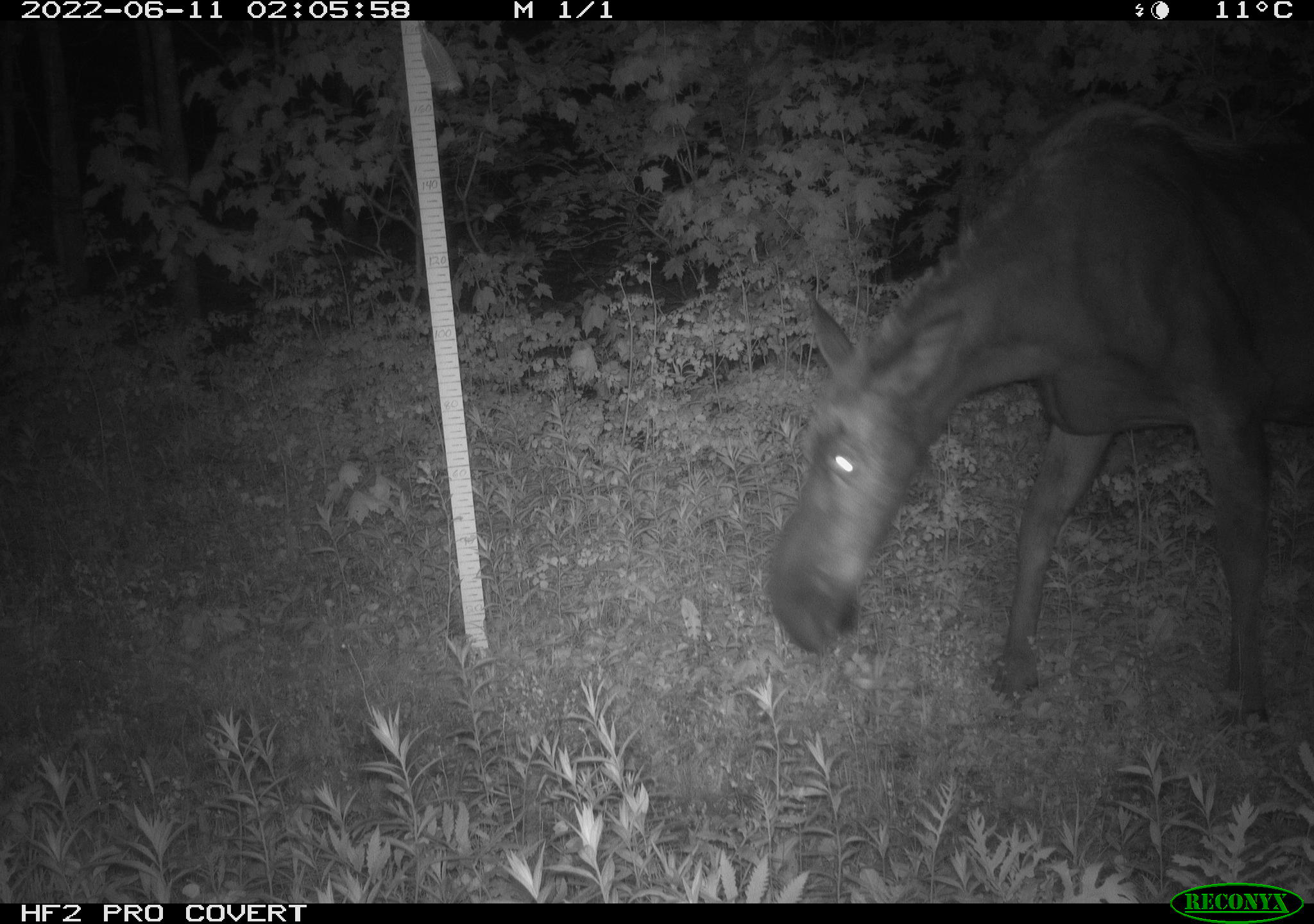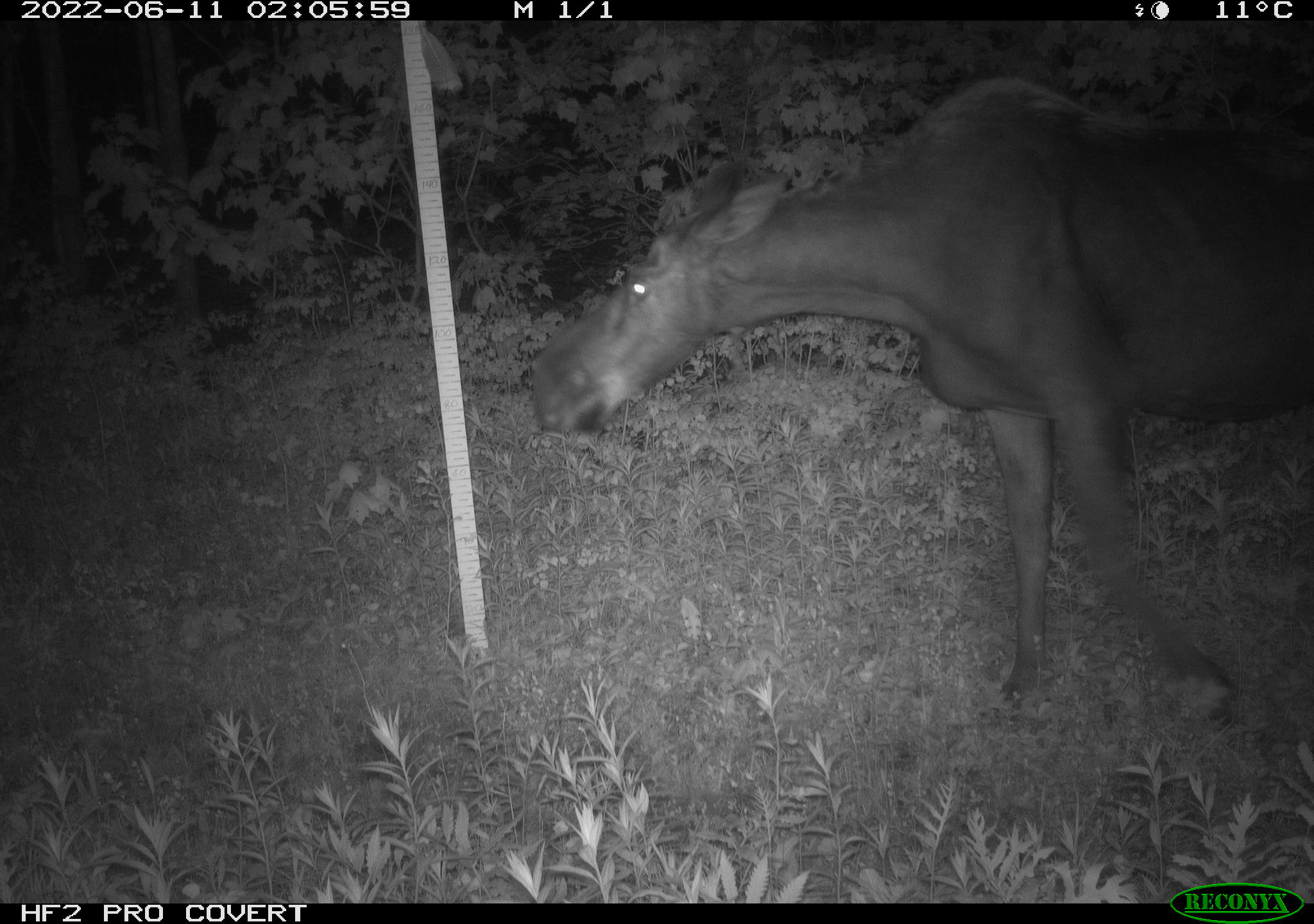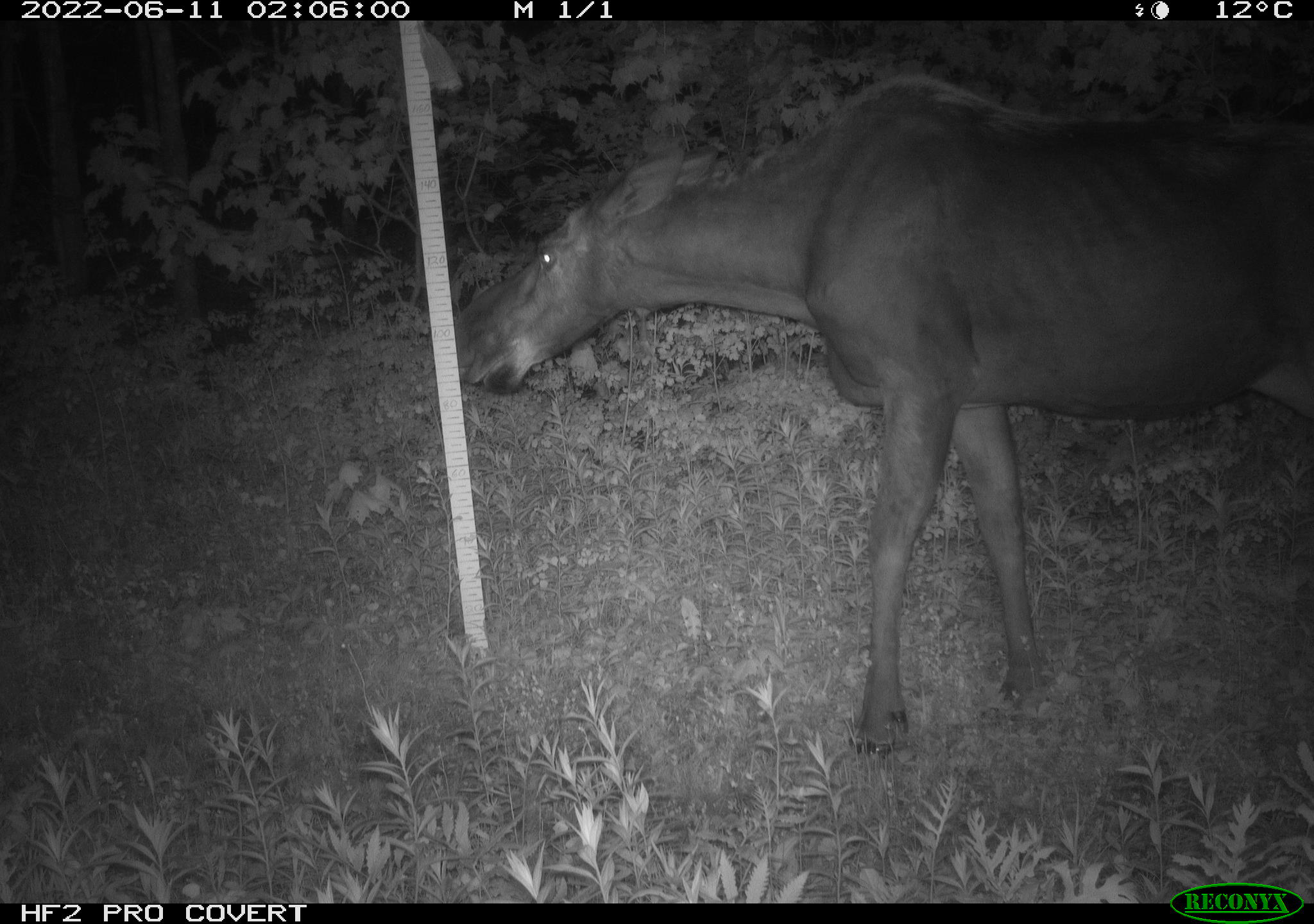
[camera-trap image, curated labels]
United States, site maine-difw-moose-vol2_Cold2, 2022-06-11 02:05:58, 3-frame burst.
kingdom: Animalia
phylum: Chordata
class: Mammalia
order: Artiodactyla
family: Cervidae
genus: Alces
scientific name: Alces alces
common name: moose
Moose (Alces alces).